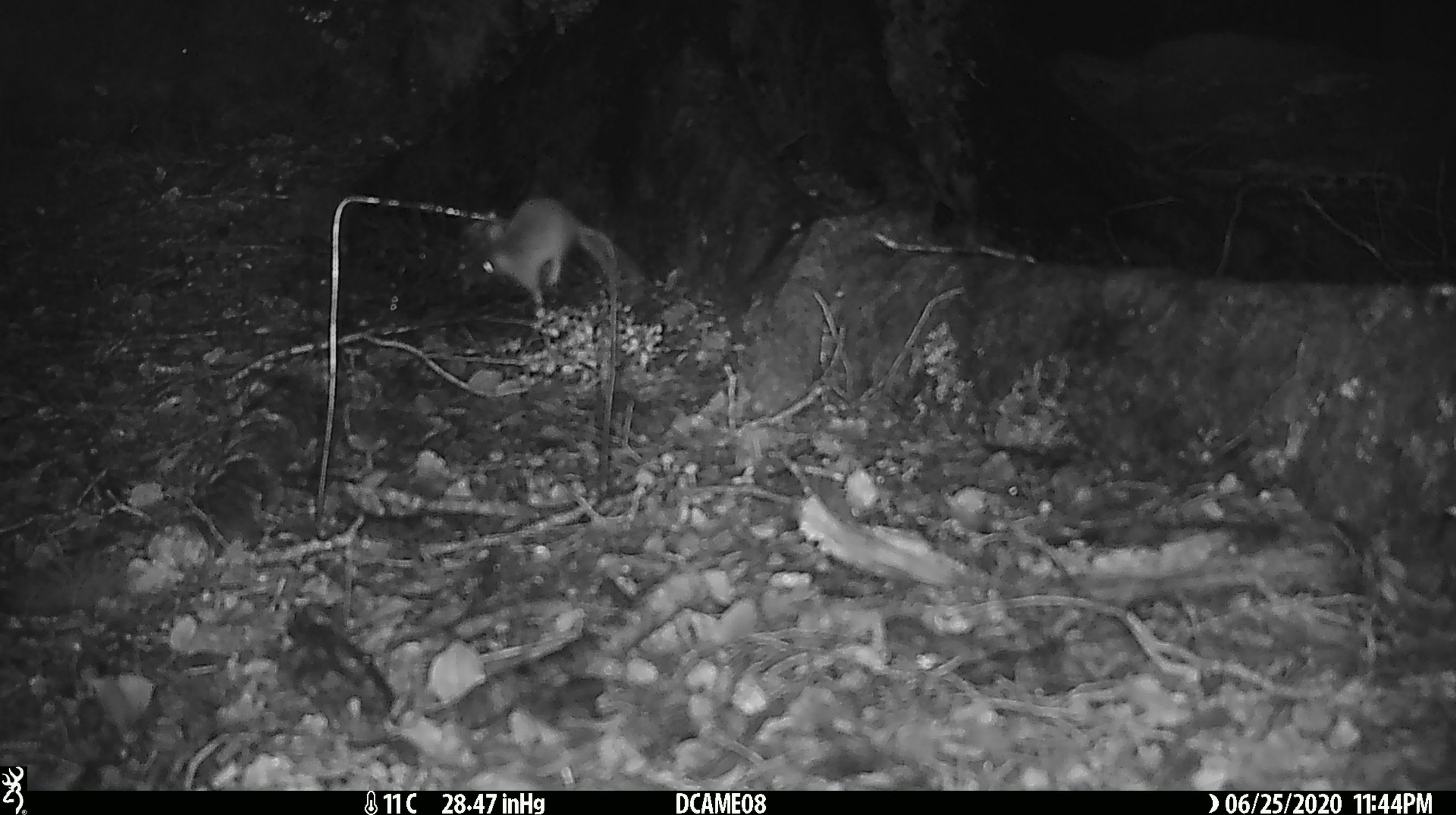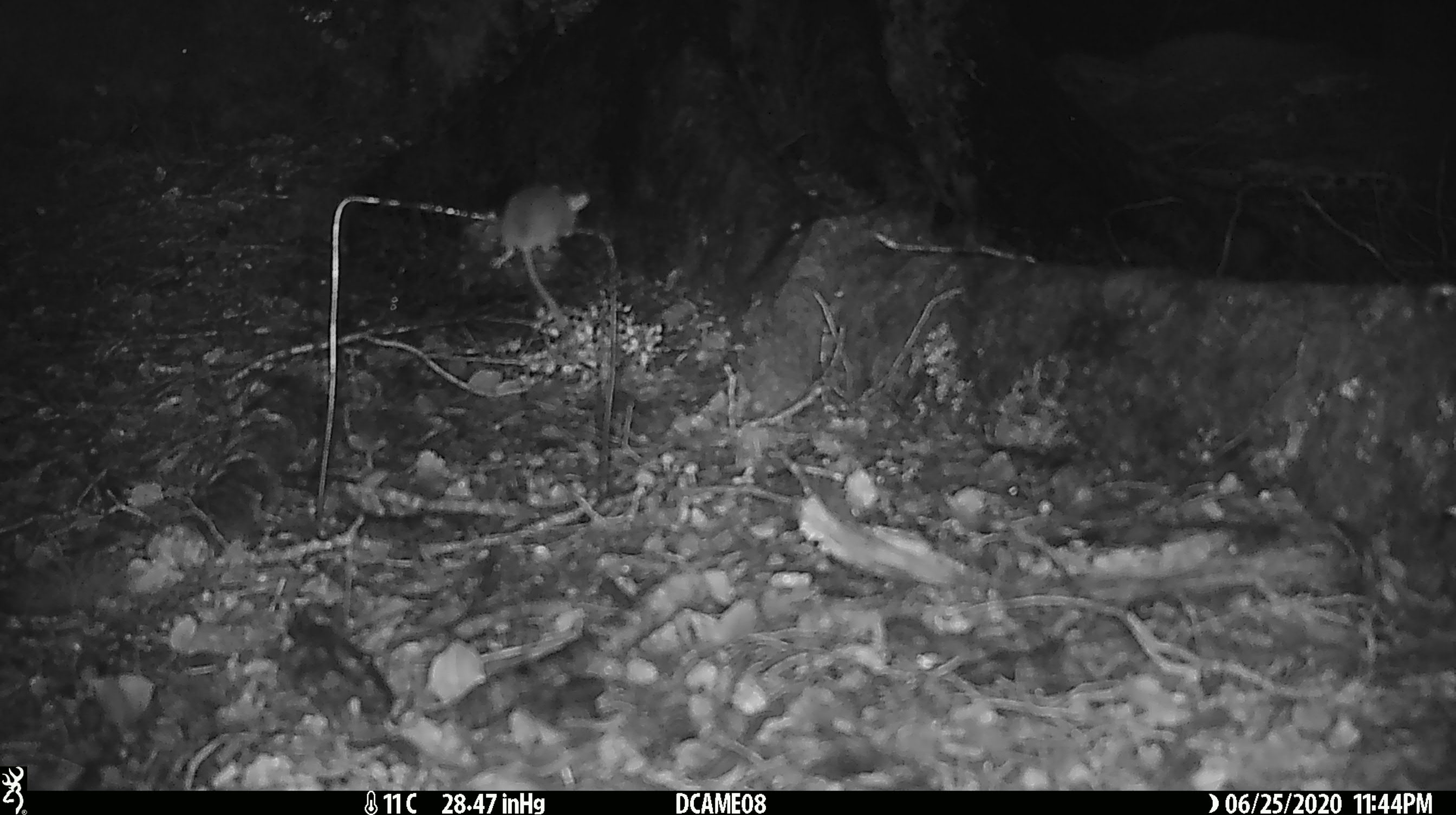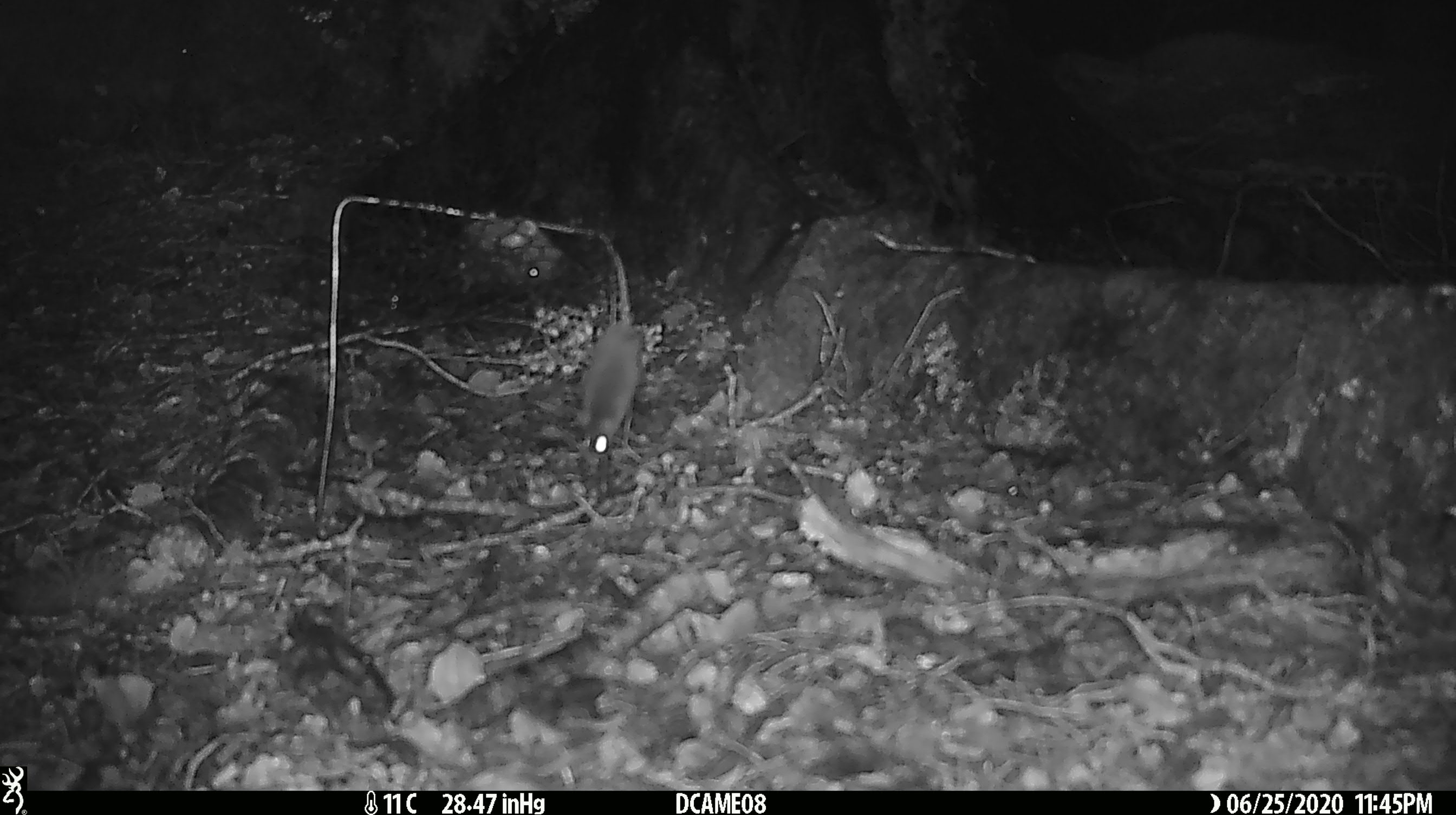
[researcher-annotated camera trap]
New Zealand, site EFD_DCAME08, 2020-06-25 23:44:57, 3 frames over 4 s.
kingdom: Animalia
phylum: Chordata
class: Mammalia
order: Rodentia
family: Muridae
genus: Mus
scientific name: Mus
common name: mouse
Mouse (Mus).